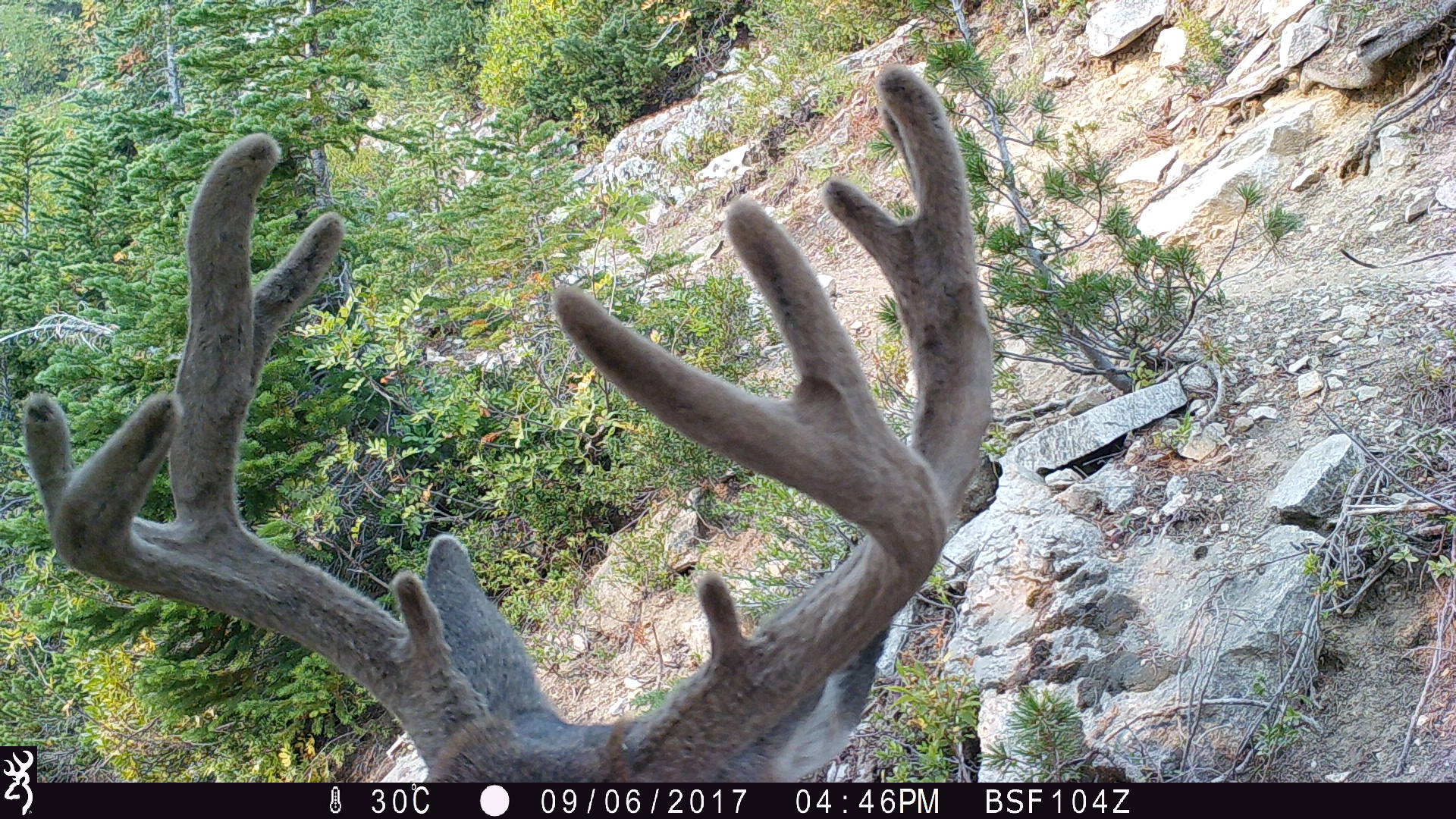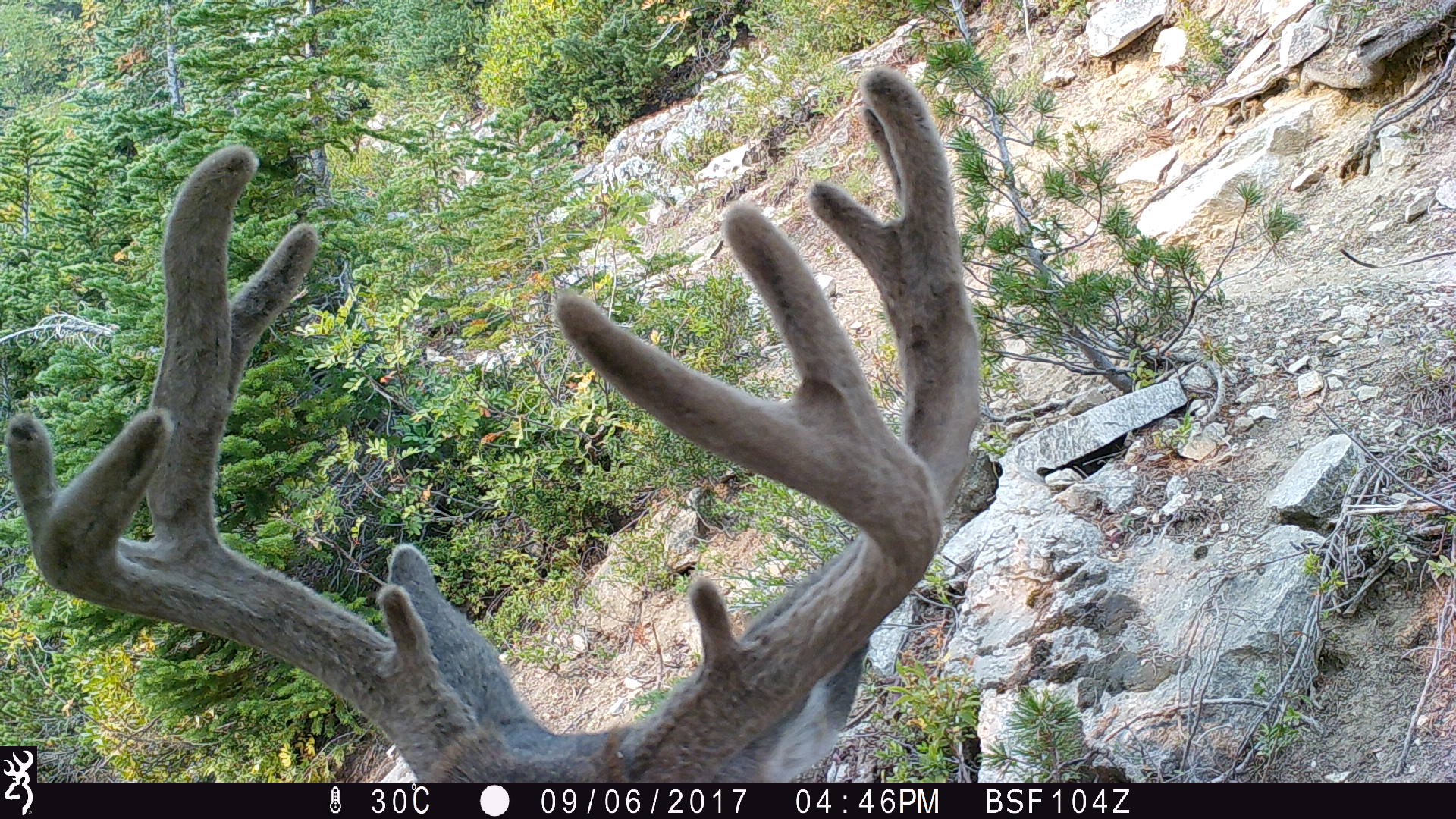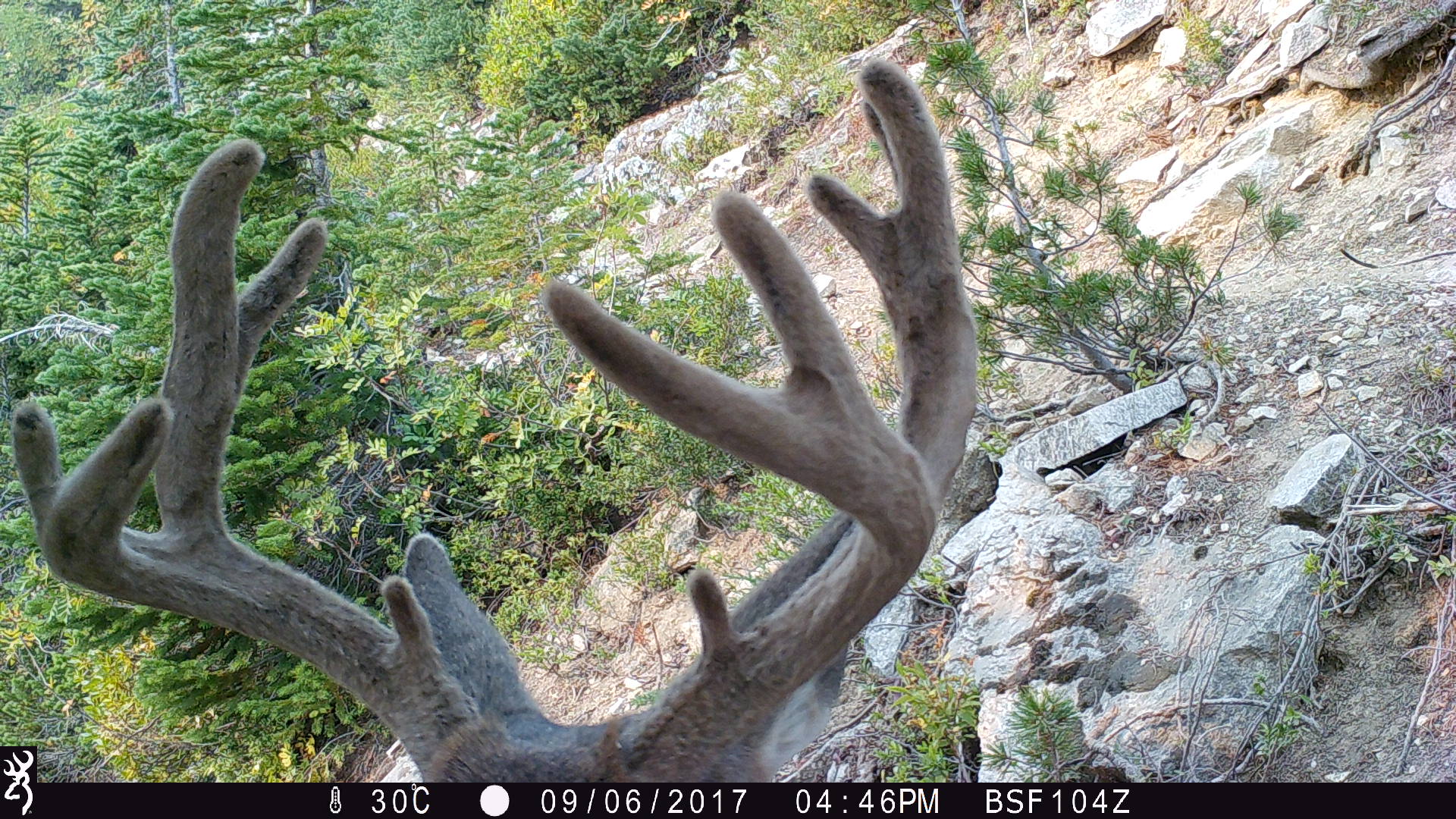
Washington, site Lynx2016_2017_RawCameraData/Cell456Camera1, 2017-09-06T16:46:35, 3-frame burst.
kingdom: Animalia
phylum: Chordata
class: Mammalia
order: Artiodactyla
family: Cervidae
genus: Odocoileus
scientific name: Odocoileus hemionus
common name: mule deer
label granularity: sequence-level